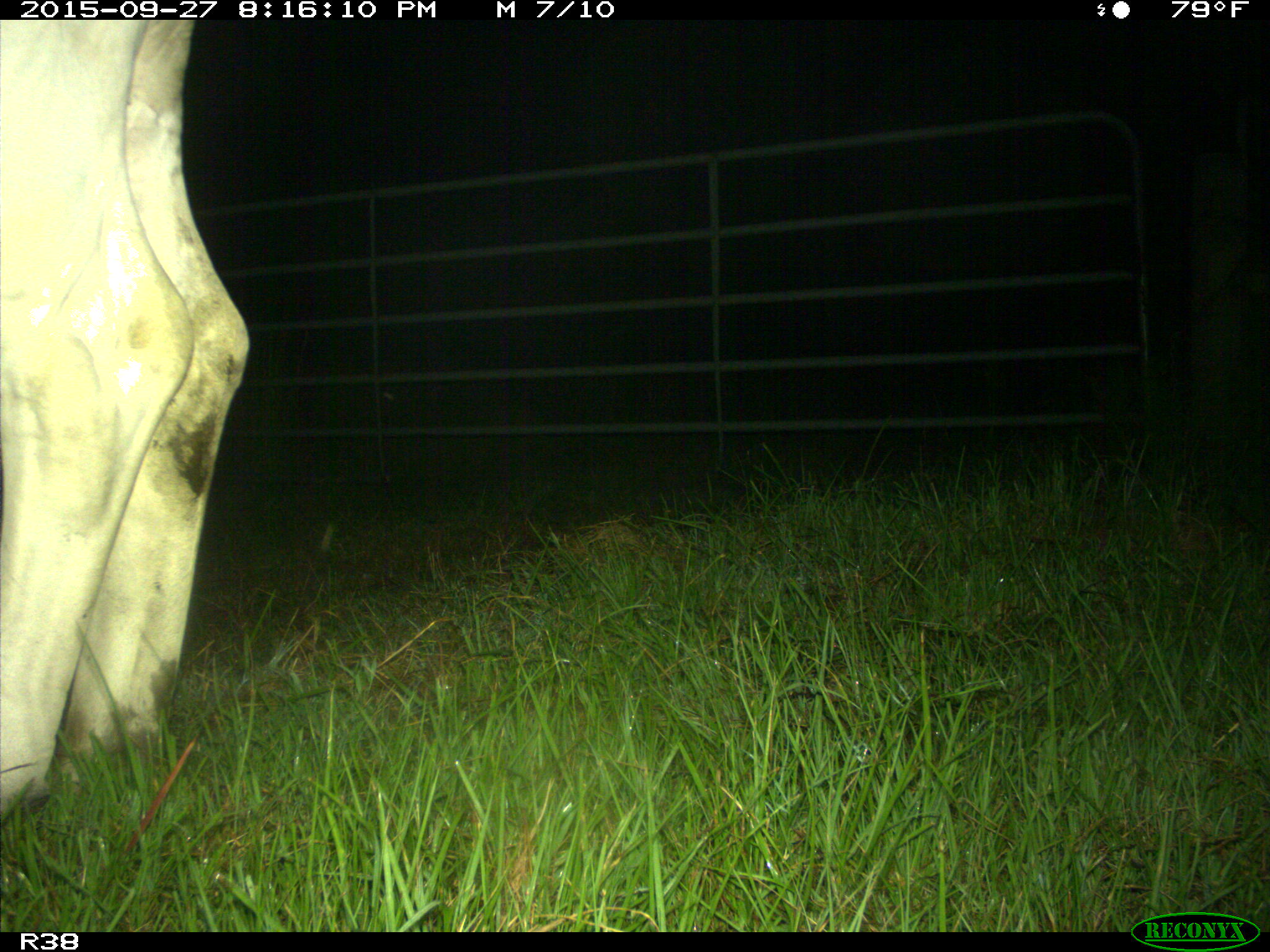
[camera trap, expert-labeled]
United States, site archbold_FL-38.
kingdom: Animalia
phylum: Chordata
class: Mammalia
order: Artiodactyla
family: Bovidae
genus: Bos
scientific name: Bos taurus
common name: domestic cow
Bos taurus (domestic cow).